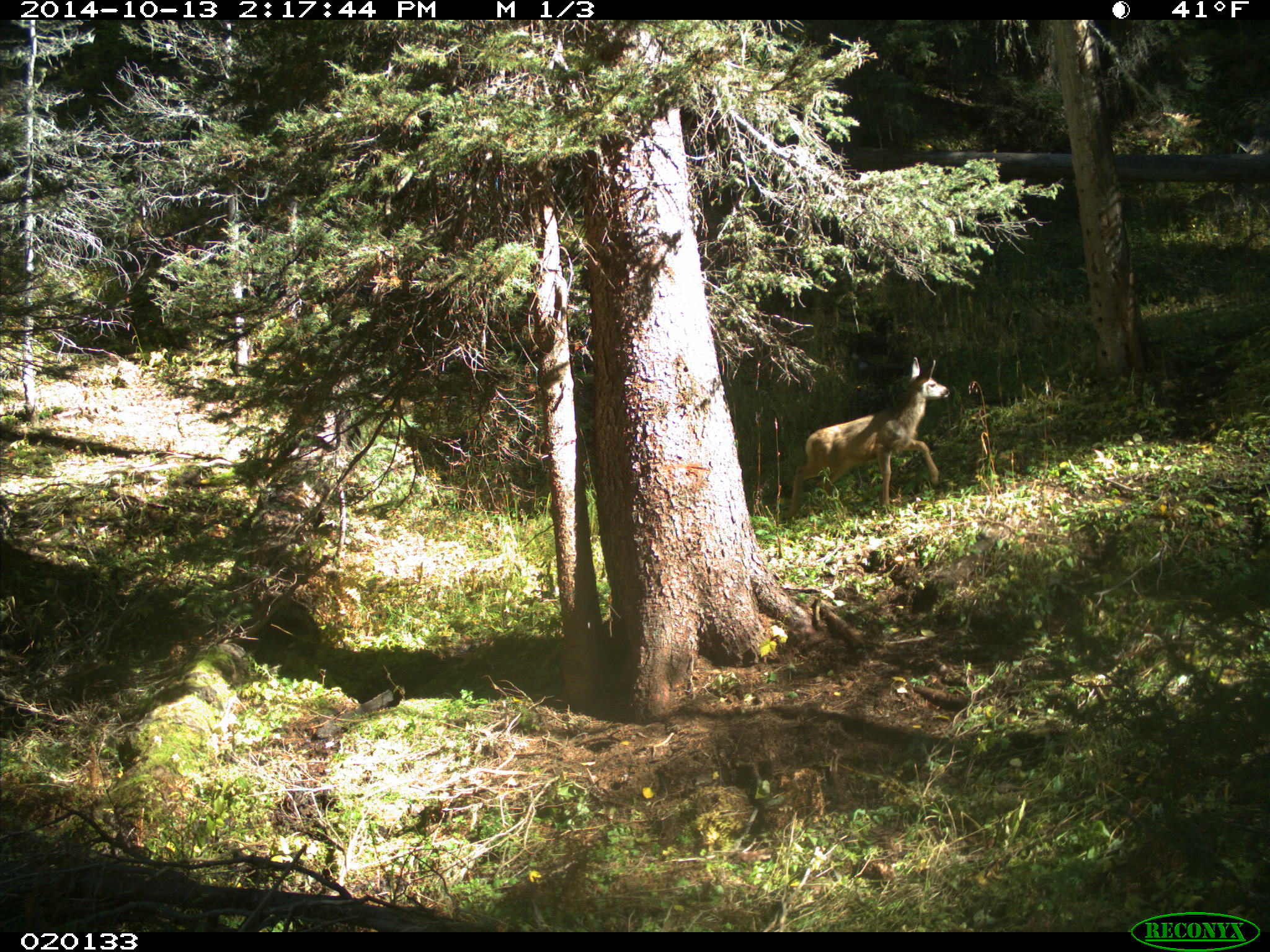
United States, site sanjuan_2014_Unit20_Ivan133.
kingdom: Animalia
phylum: Chordata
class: Mammalia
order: Artiodactyla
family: Cervidae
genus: Odocoileus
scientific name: Odocoileus hemionus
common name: mule deer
Odocoileus hemionus (mule deer).